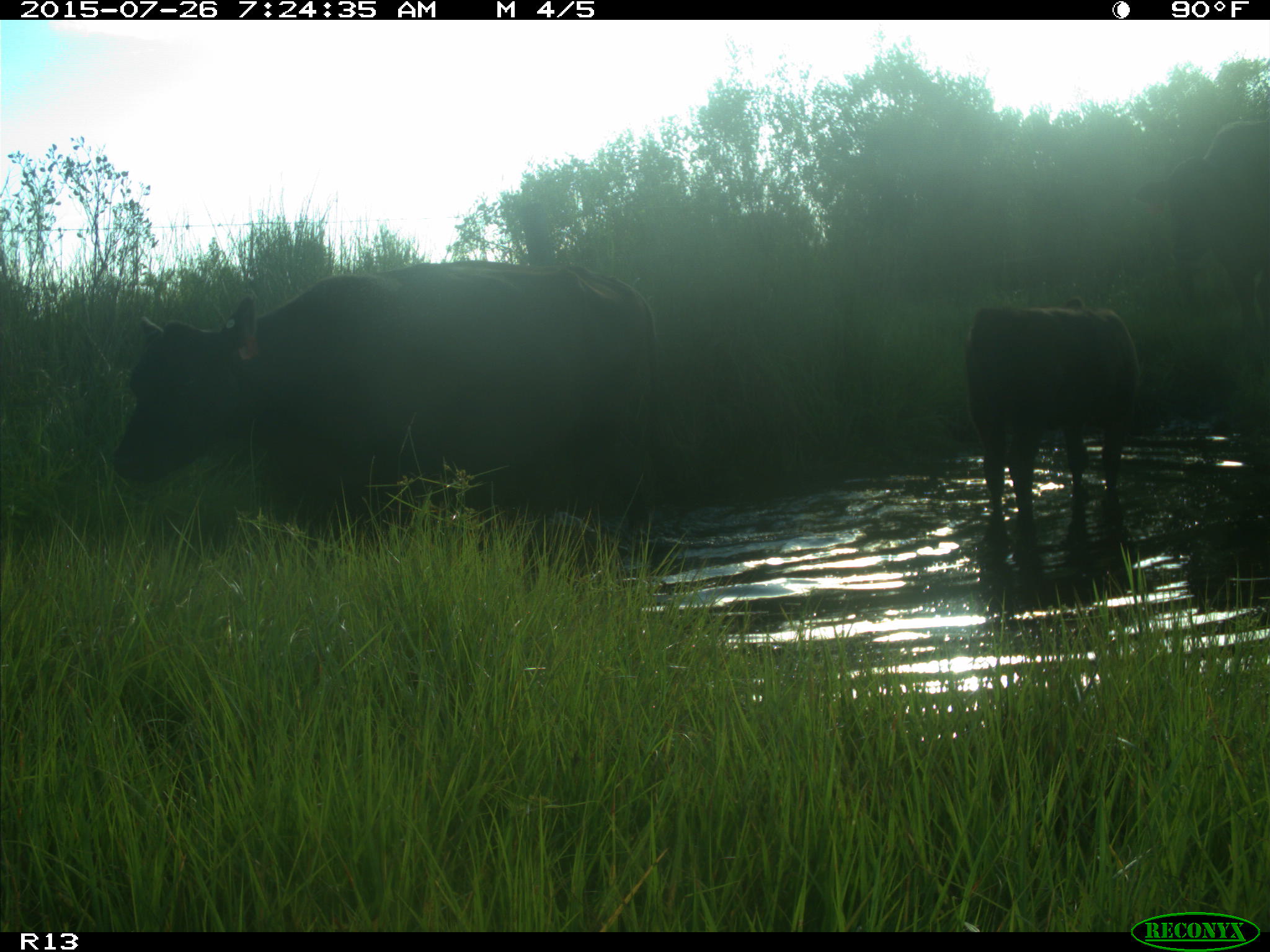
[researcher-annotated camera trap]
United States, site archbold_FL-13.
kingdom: Animalia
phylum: Chordata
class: Mammalia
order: Artiodactyla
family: Bovidae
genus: Bos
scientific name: Bos taurus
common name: domestic cow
Bos taurus (domestic cow).